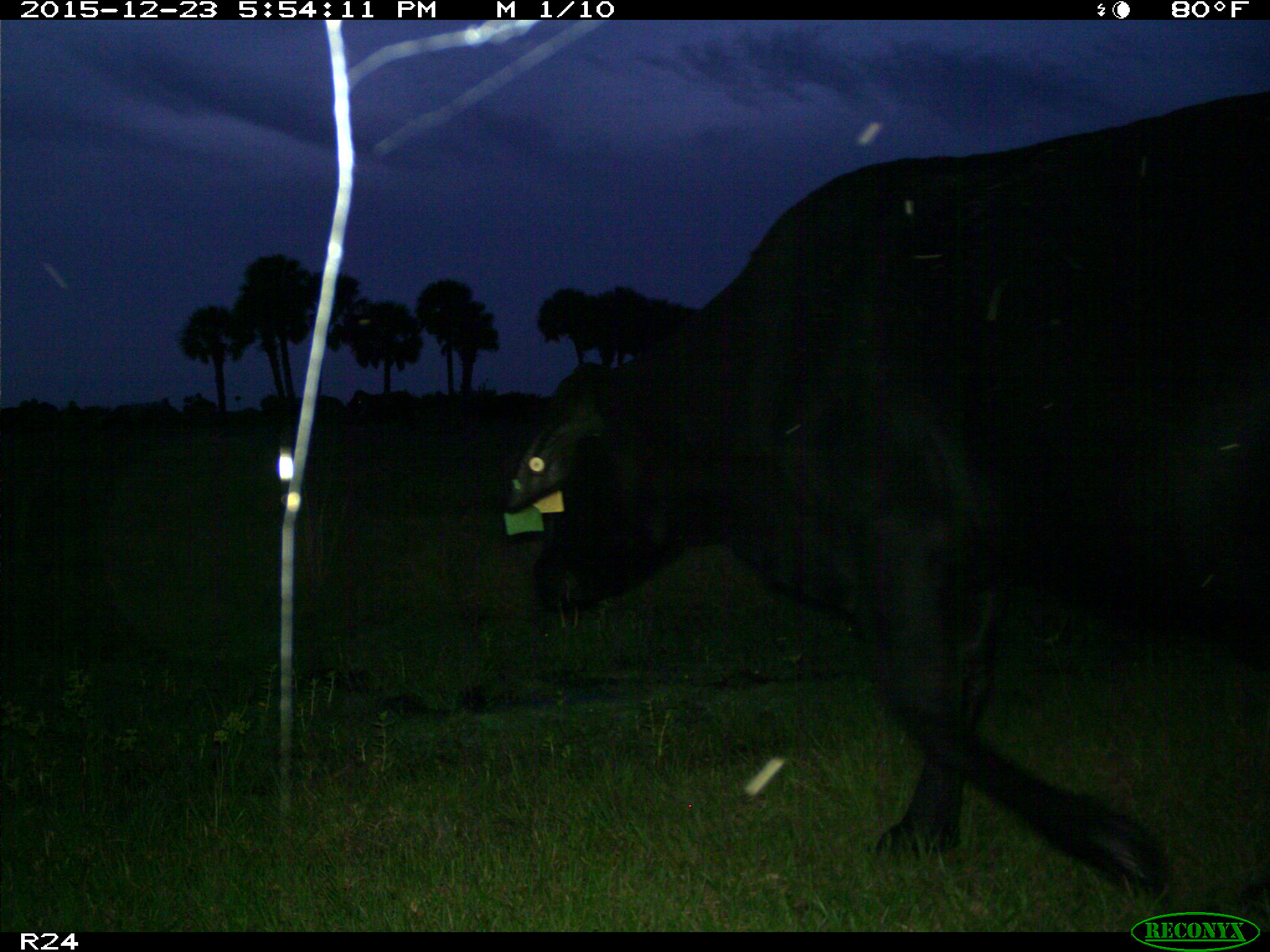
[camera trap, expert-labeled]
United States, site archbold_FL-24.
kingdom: Animalia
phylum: Chordata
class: Mammalia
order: Artiodactyla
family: Bovidae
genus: Bos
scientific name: Bos taurus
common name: domestic cow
Bos taurus (domestic cow).